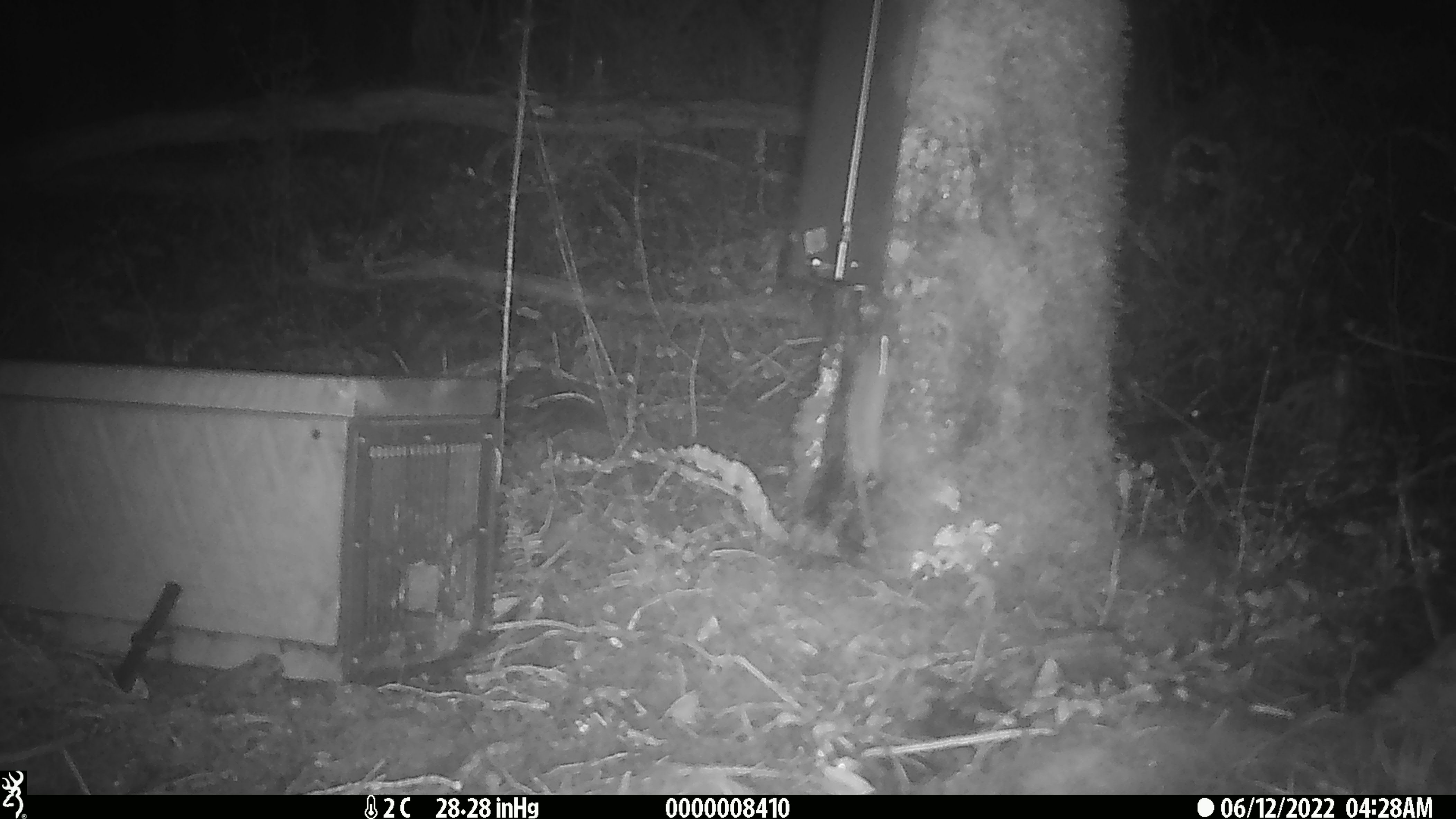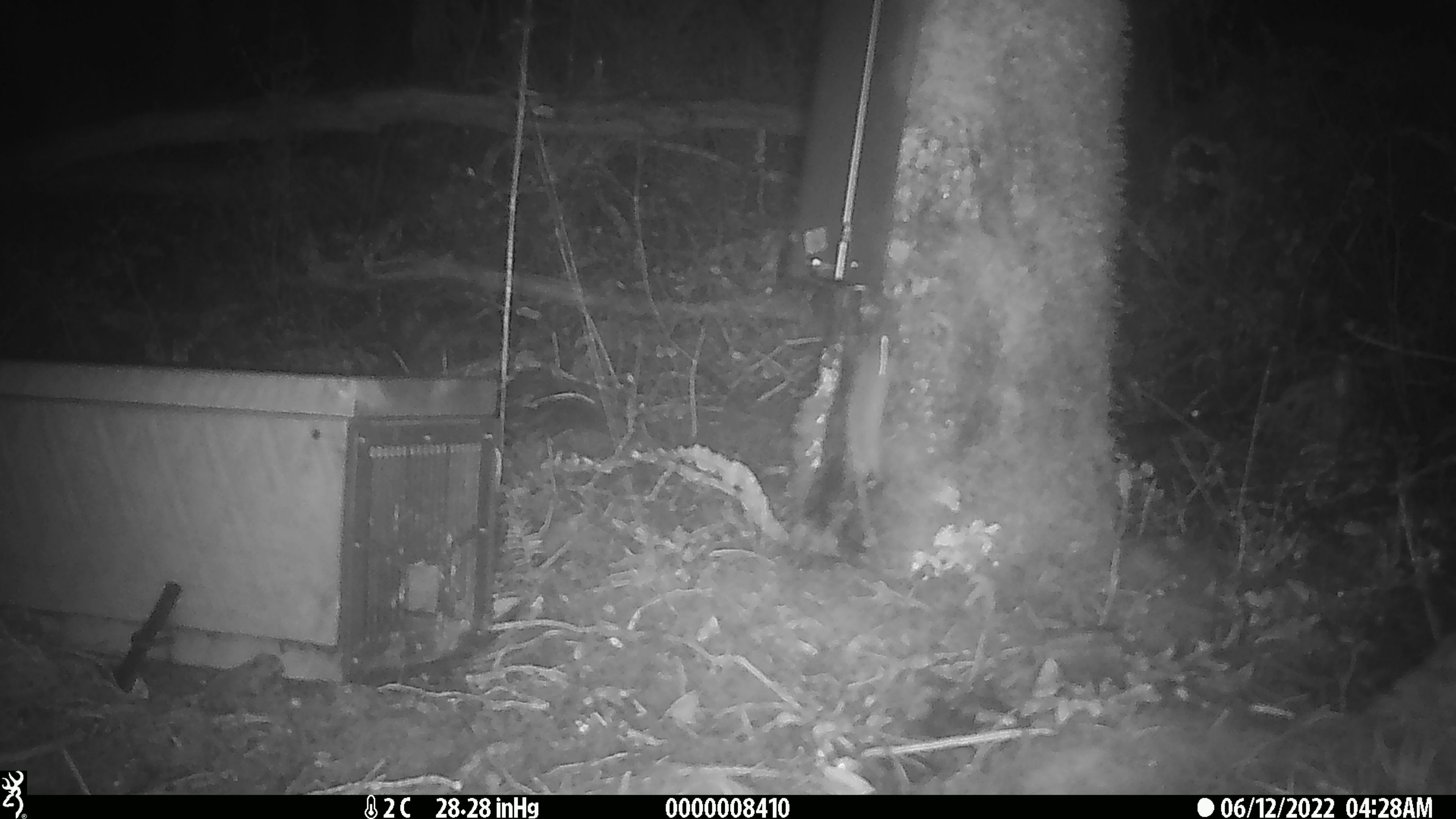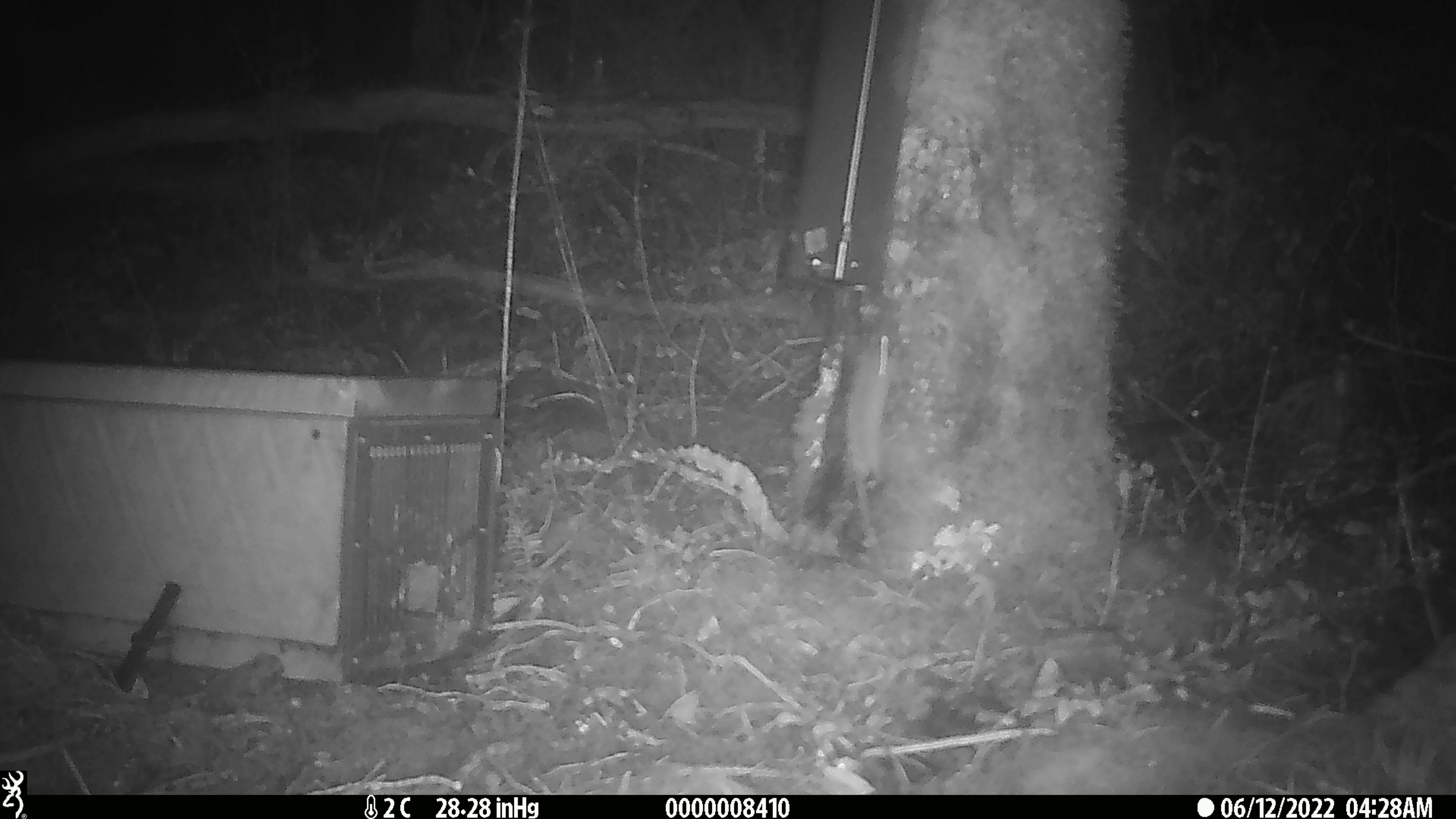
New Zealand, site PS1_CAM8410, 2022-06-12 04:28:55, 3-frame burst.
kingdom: Animalia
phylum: Chordata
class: Mammalia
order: Rodentia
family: Muridae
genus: Mus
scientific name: Mus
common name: mouse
Mouse (Mus).